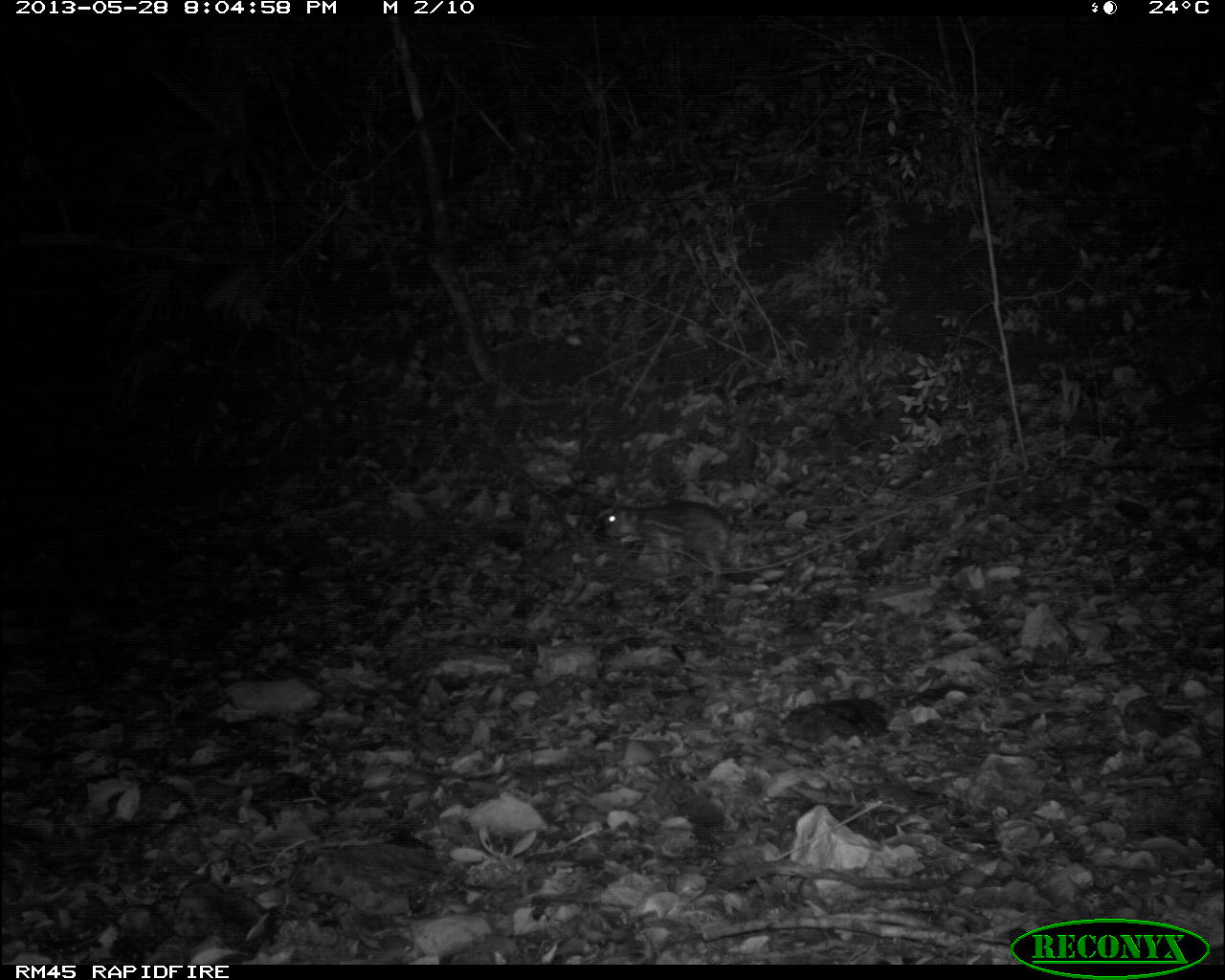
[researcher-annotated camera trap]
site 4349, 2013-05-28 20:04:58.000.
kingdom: Animalia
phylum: Chordata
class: Mammalia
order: Rodentia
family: Cuniculidae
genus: Cuniculus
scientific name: Cuniculus paca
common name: lowland paca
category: agouti paca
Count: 1.